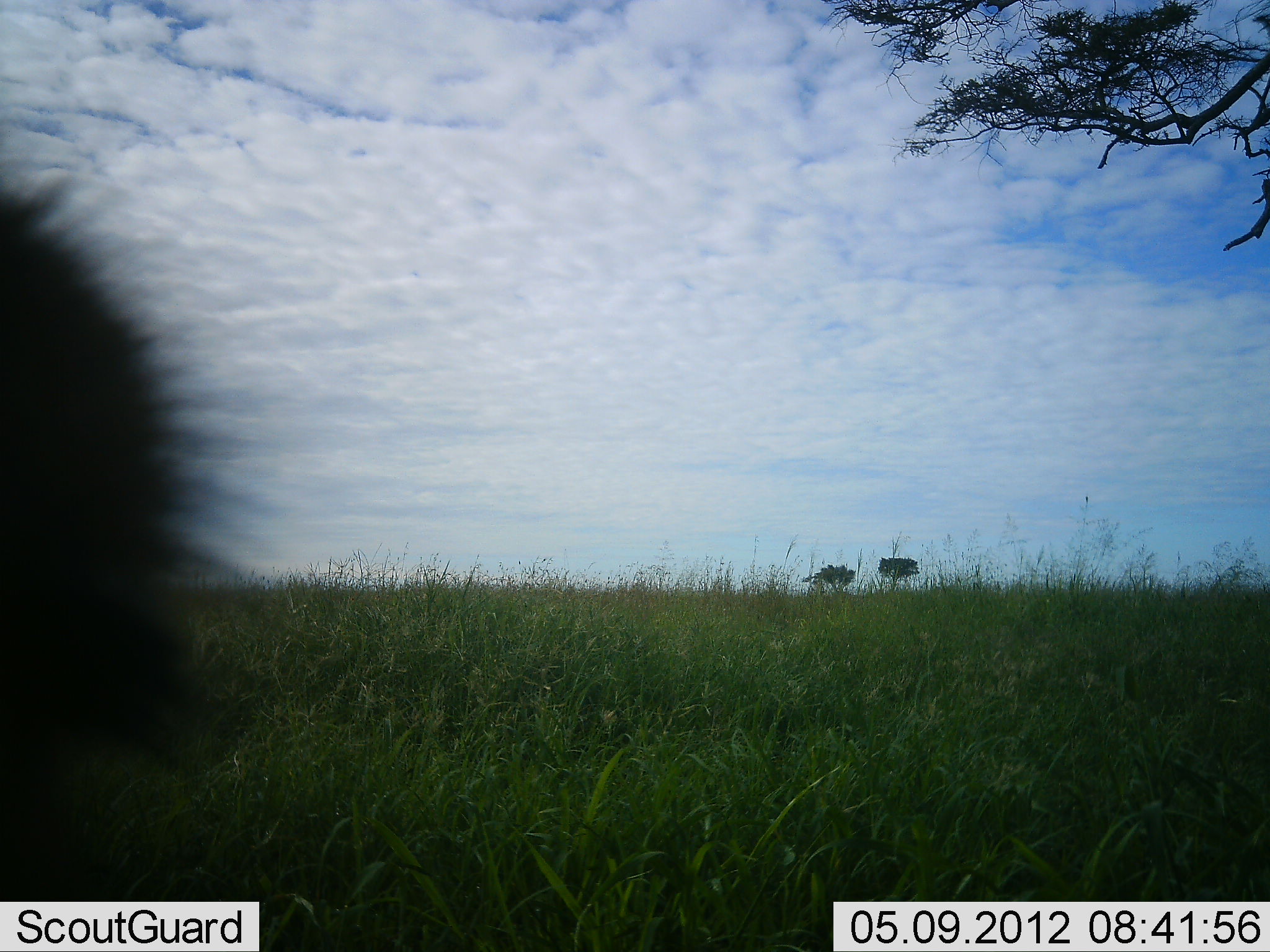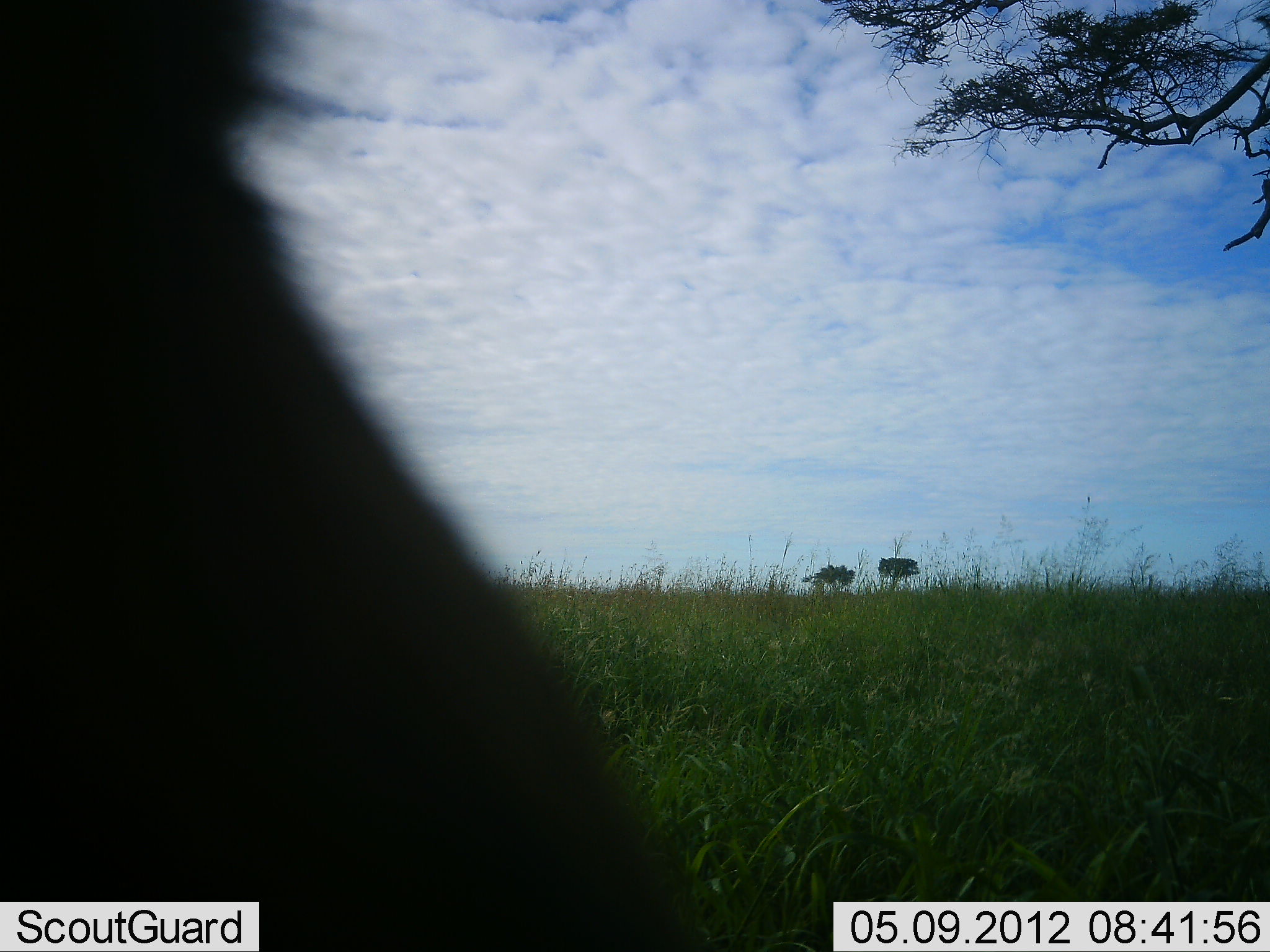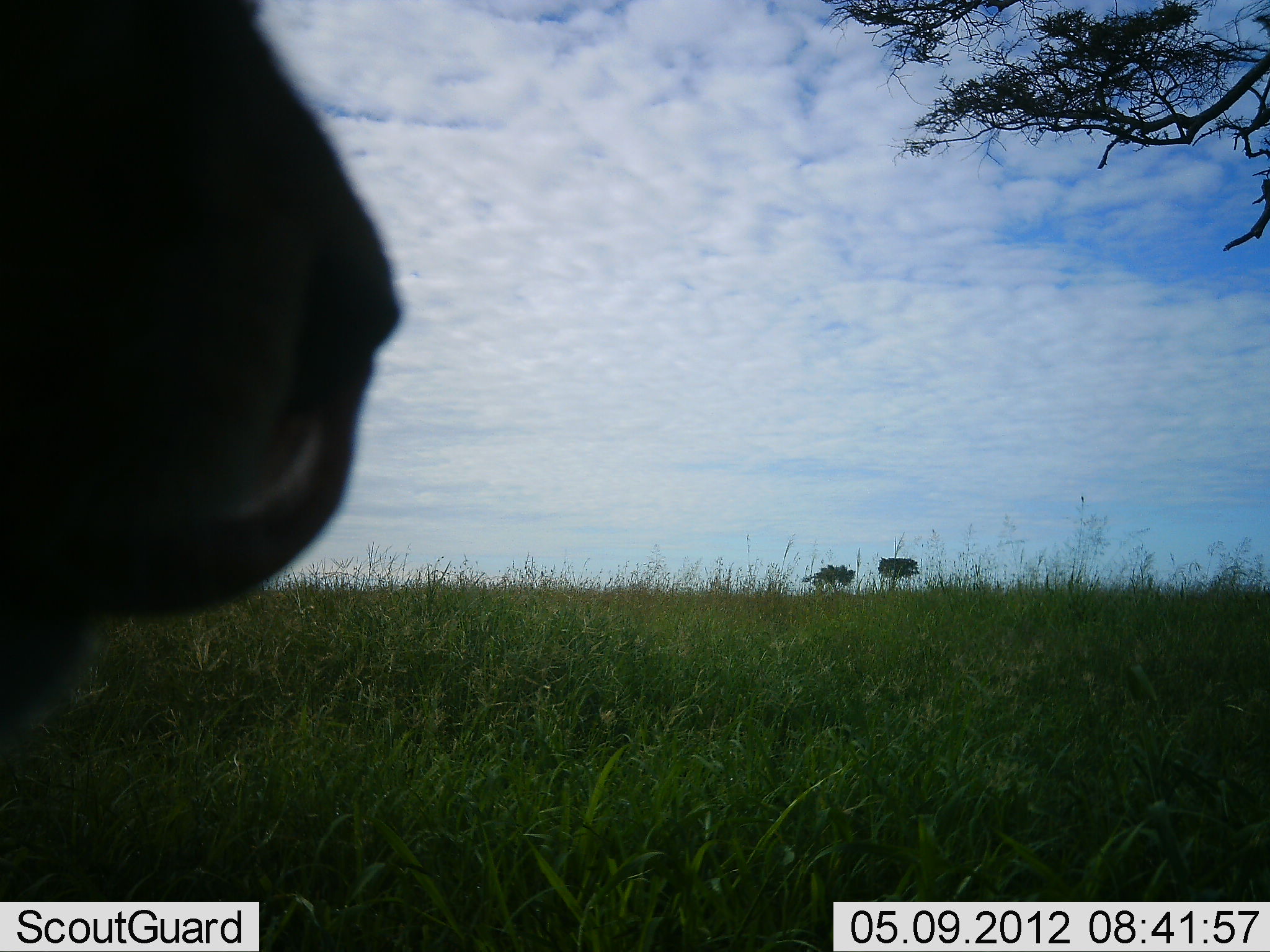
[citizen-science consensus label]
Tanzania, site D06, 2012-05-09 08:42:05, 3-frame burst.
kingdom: Animalia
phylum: Chordata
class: Mammalia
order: Artiodactyla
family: Bovidae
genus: Connochaetes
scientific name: Connochaetes taurinus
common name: blue wildebeest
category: wildebeest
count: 1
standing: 67%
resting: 0%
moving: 17%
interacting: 17%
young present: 0%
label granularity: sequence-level